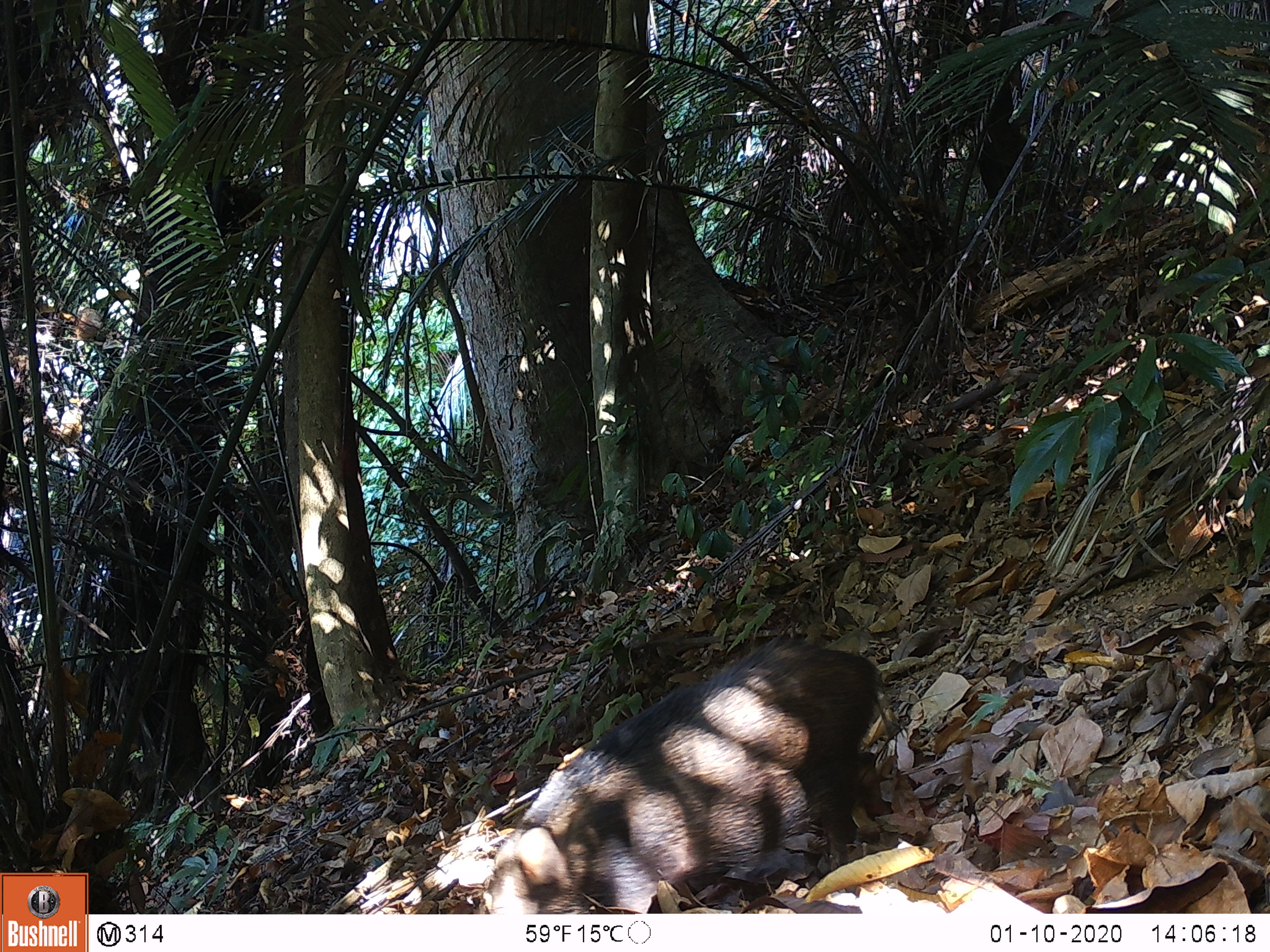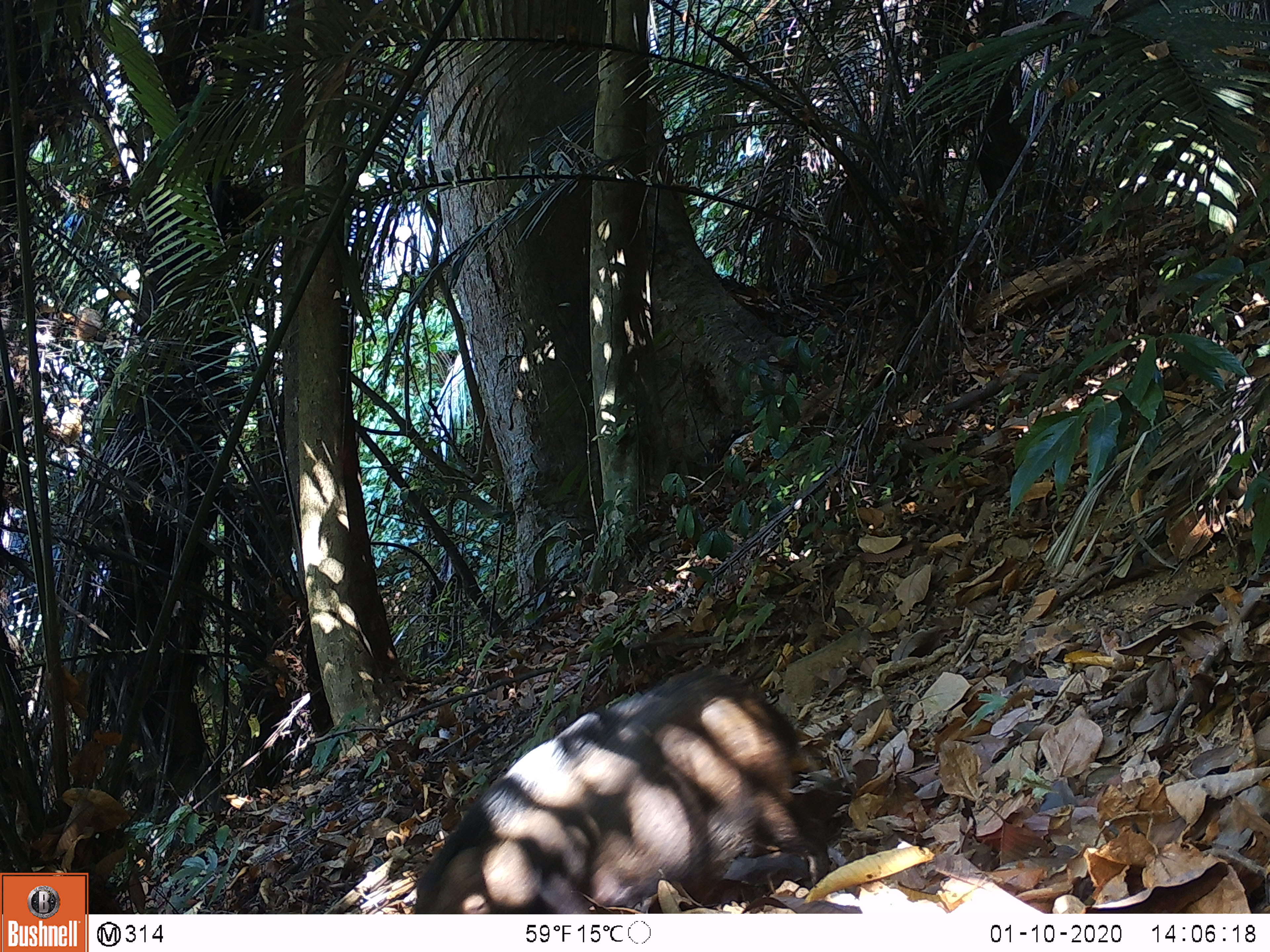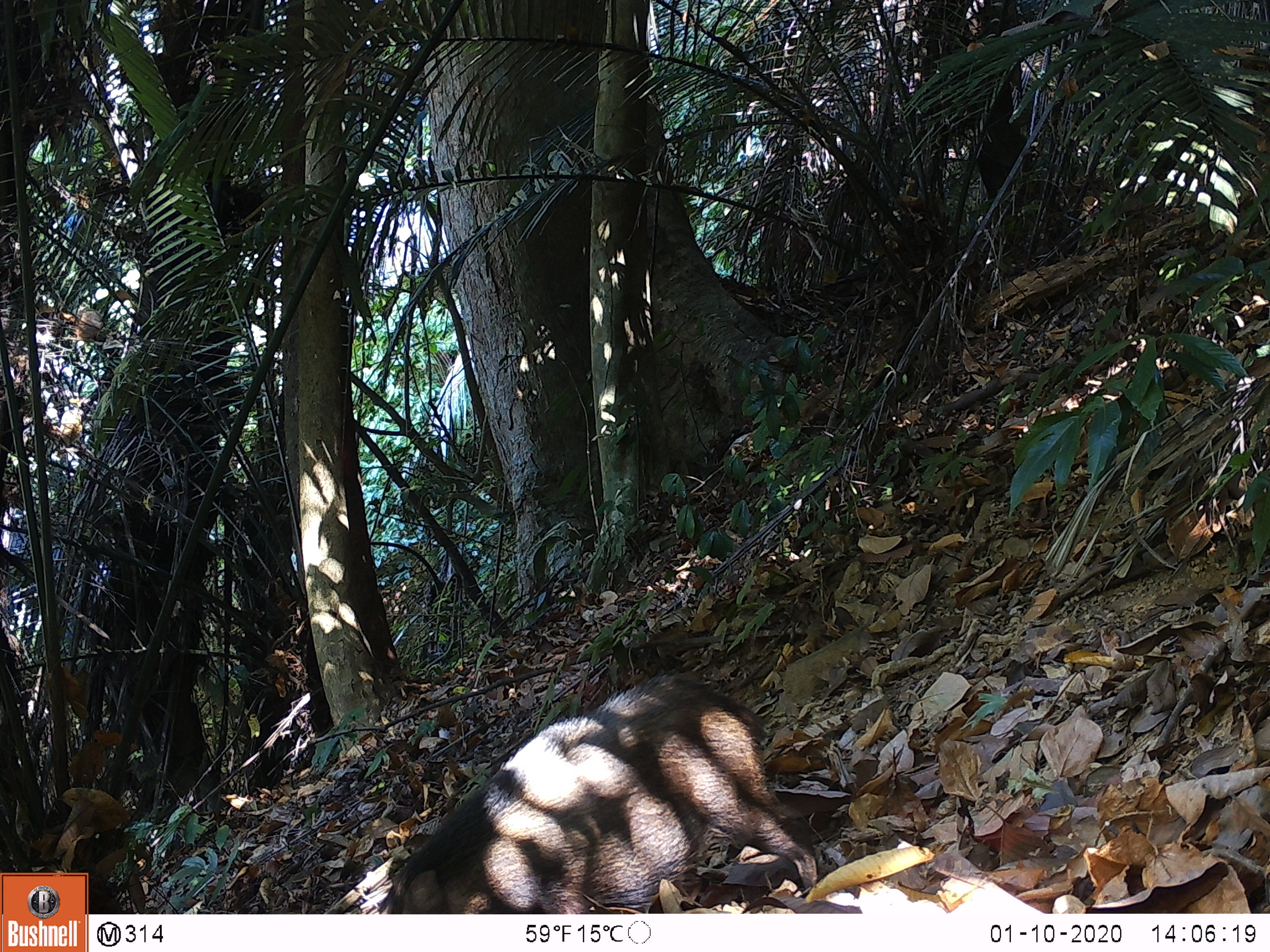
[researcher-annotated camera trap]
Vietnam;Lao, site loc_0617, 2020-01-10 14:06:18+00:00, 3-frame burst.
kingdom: Animalia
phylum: Chordata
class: Mammalia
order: Artiodactyla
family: Suidae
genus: Sus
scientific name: Sus scrofa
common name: eurasian wild pig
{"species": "eurasian wild pig (Sus scrofa)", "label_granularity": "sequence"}